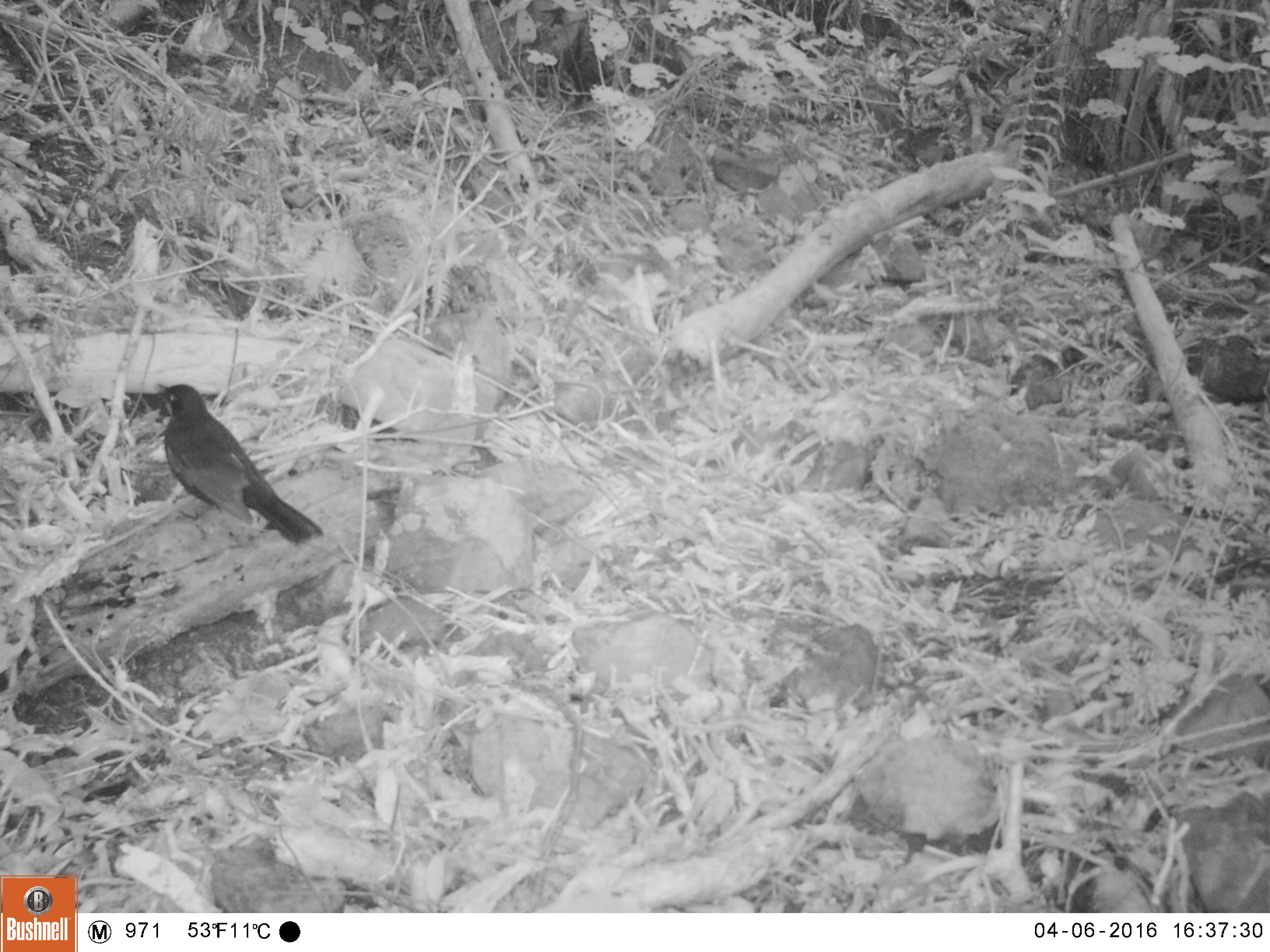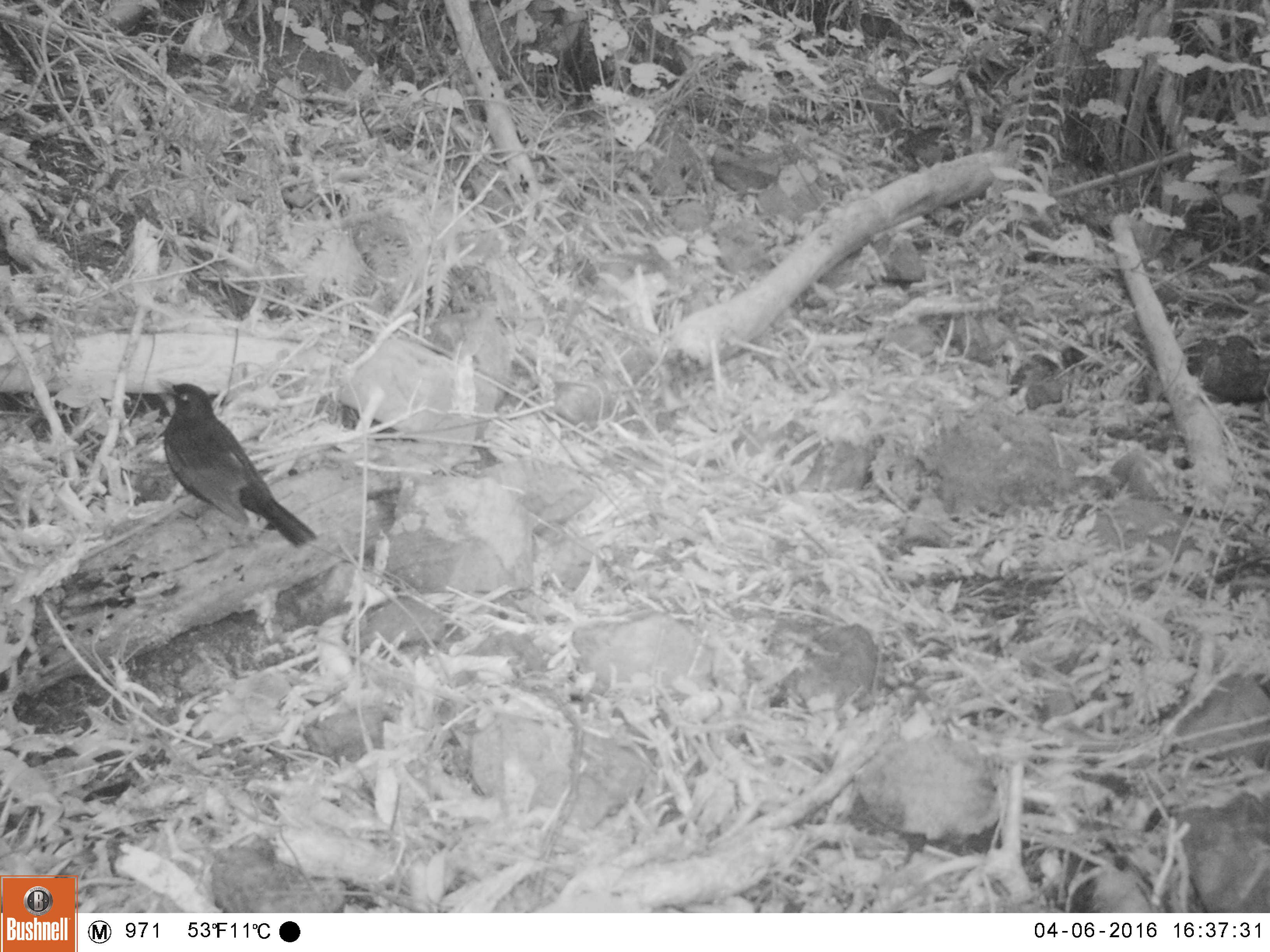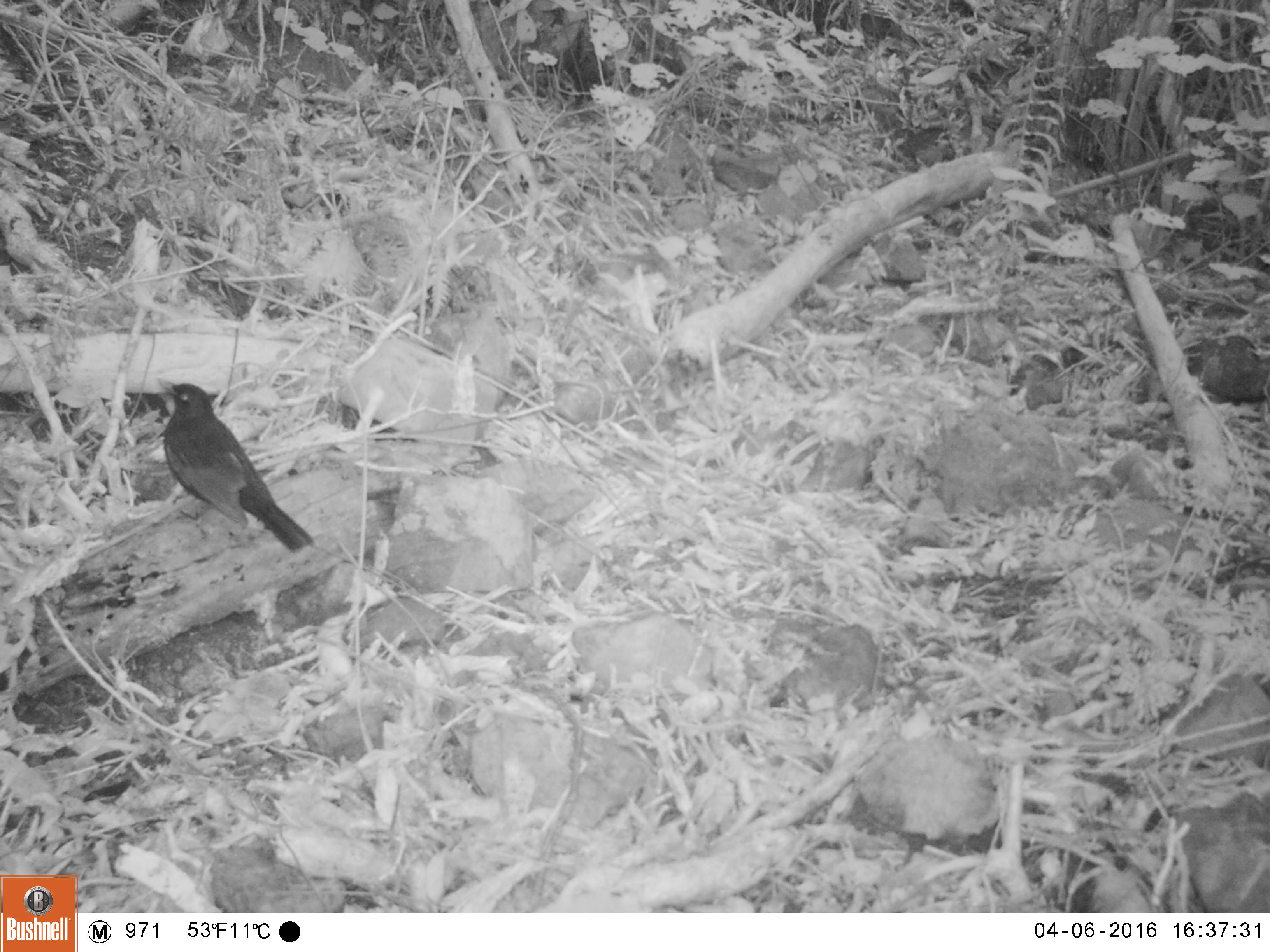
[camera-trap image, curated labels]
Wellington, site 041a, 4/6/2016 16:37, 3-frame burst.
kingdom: Animalia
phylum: Chordata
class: Aves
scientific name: Aves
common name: bird